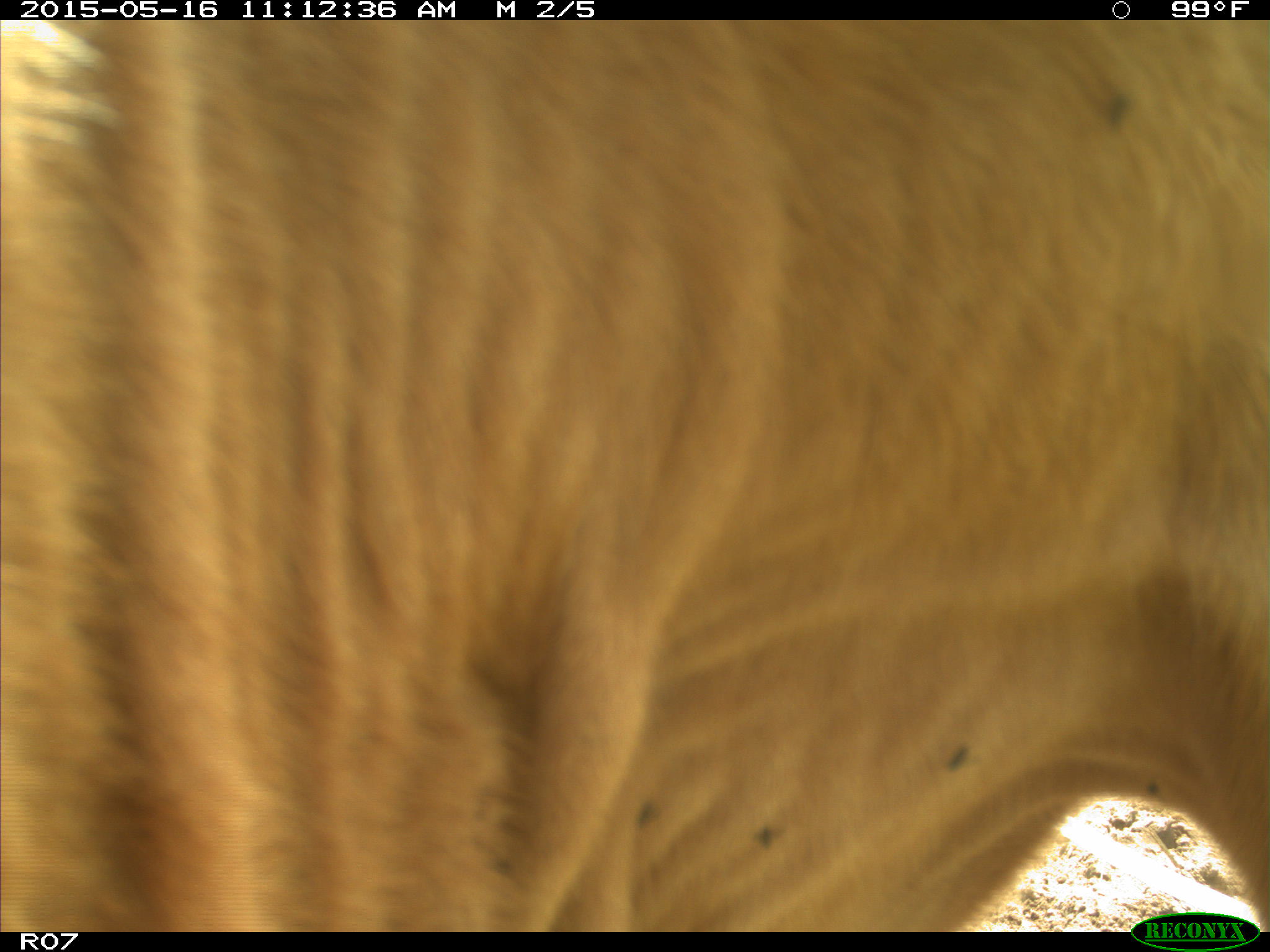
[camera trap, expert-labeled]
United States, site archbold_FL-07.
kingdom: Animalia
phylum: Chordata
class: Mammalia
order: Artiodactyla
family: Bovidae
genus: Bos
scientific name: Bos taurus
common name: domestic cow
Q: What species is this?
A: Bos taurus (domestic cow).